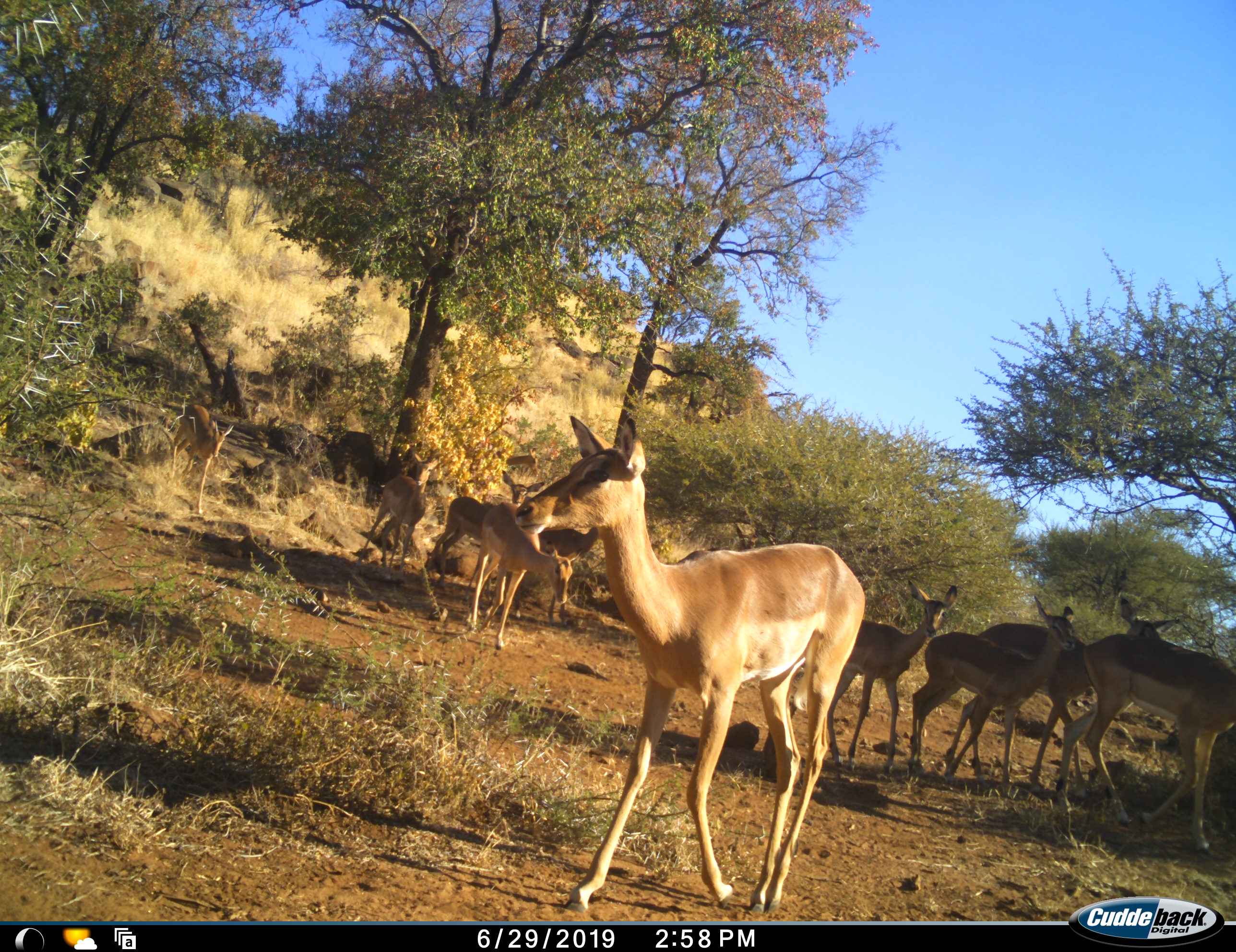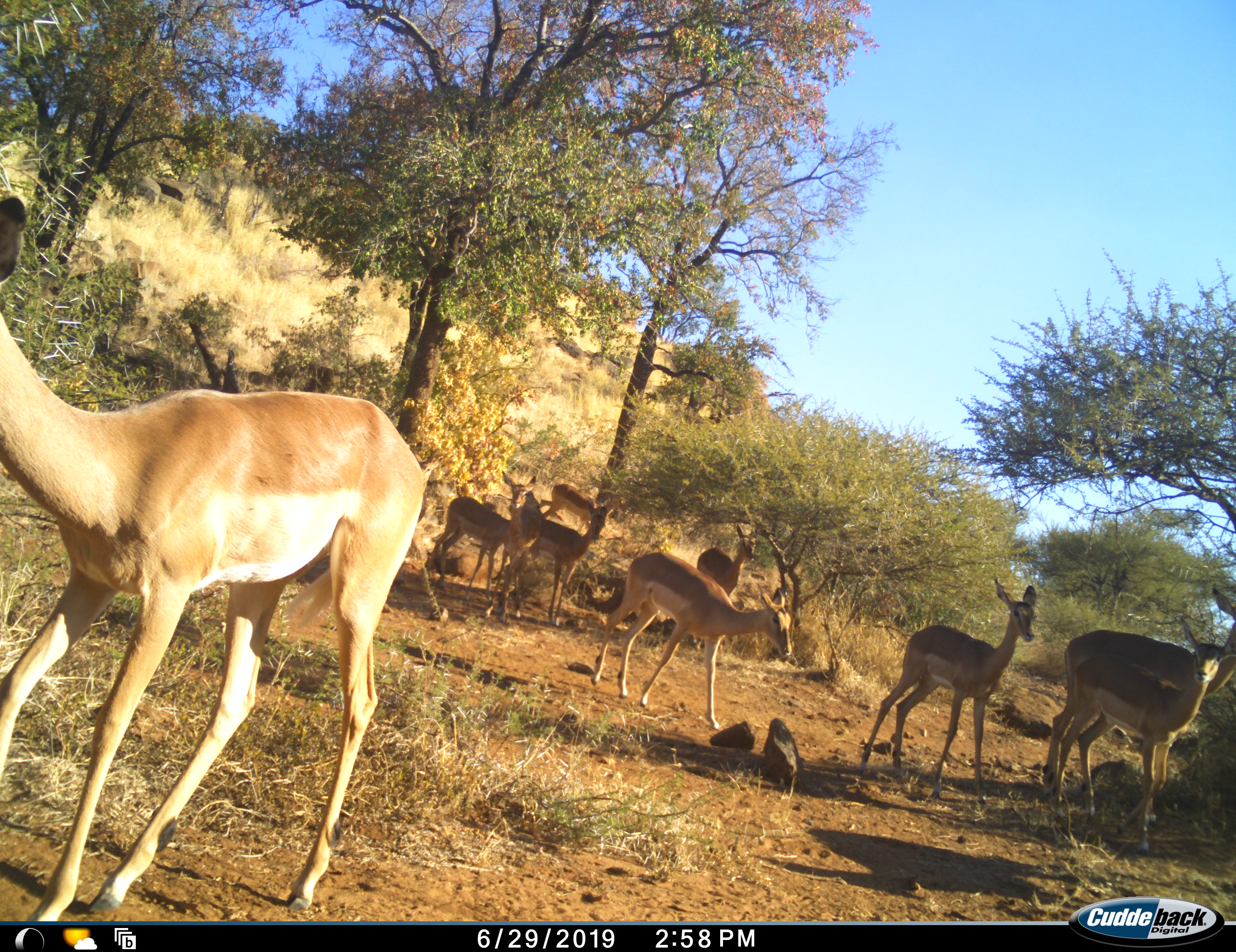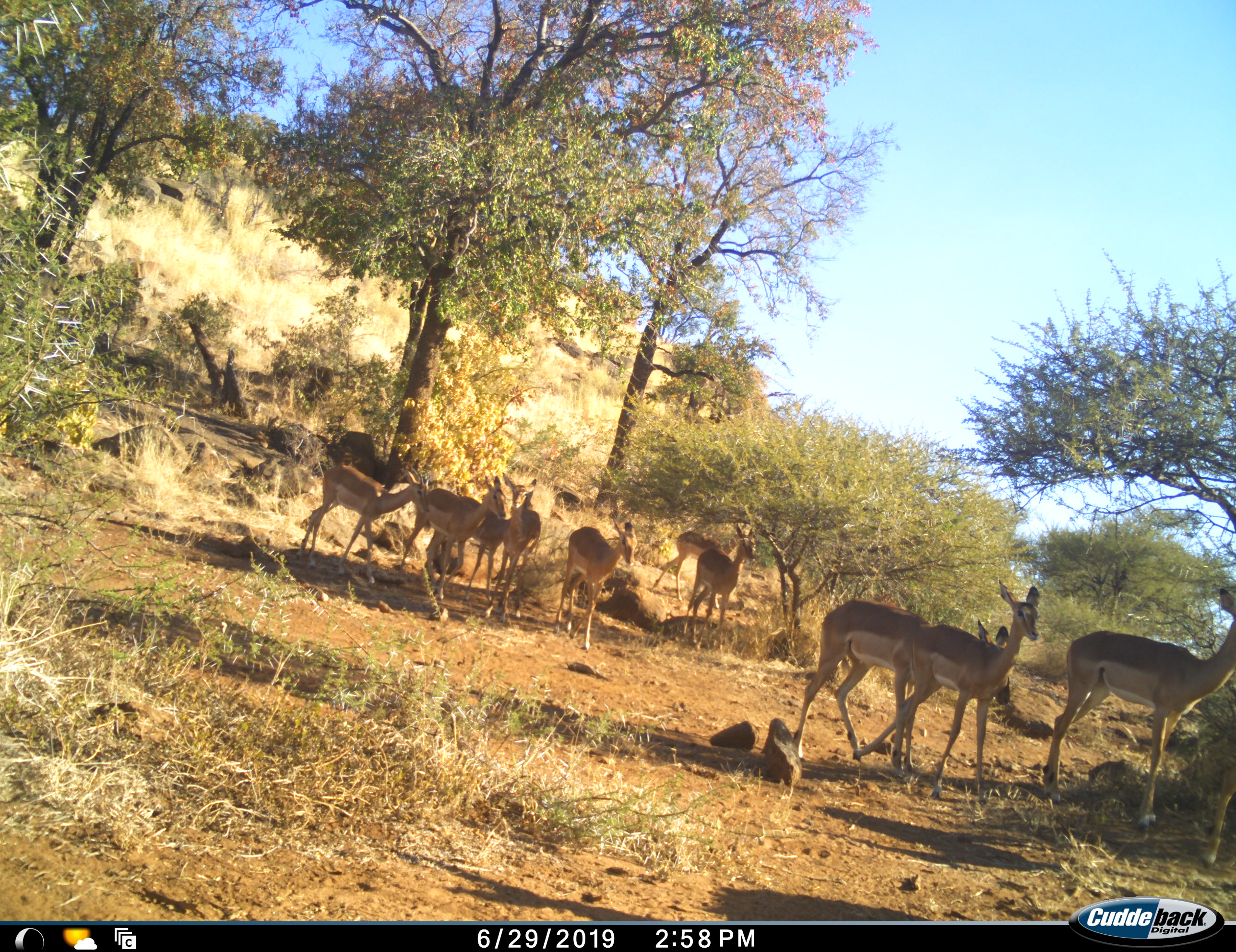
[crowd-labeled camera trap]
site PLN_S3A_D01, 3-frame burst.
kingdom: Animalia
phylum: Chordata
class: Mammalia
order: Artiodactyla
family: Bovidae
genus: Aepyceros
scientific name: Aepyceros melampus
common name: impala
Impala (Aepyceros melampus), count 11-50. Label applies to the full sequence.